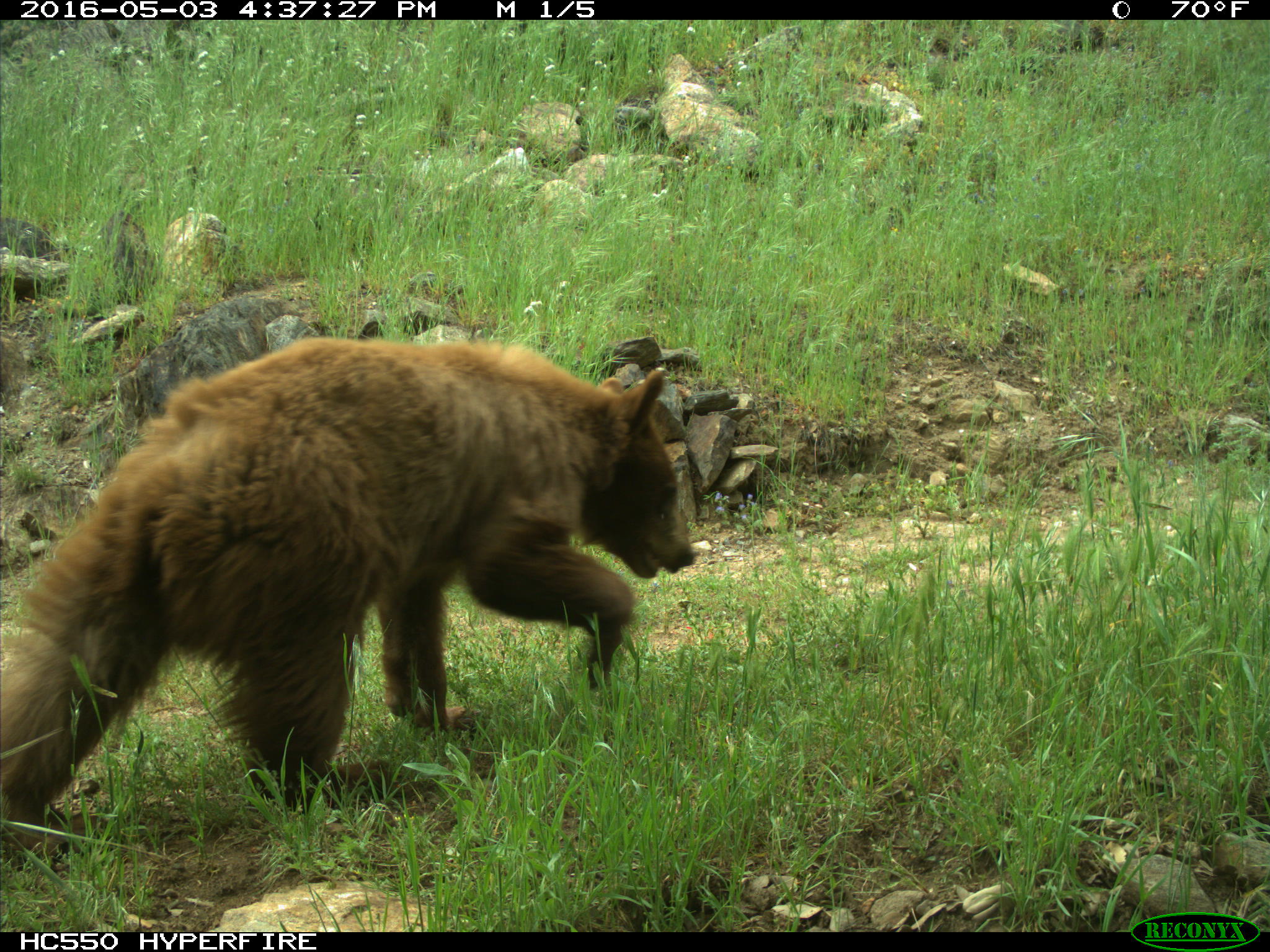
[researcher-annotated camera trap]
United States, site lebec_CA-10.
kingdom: Animalia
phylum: Chordata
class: Mammalia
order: Carnivora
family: Ursidae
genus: Ursus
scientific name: Ursus americanus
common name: american black bear